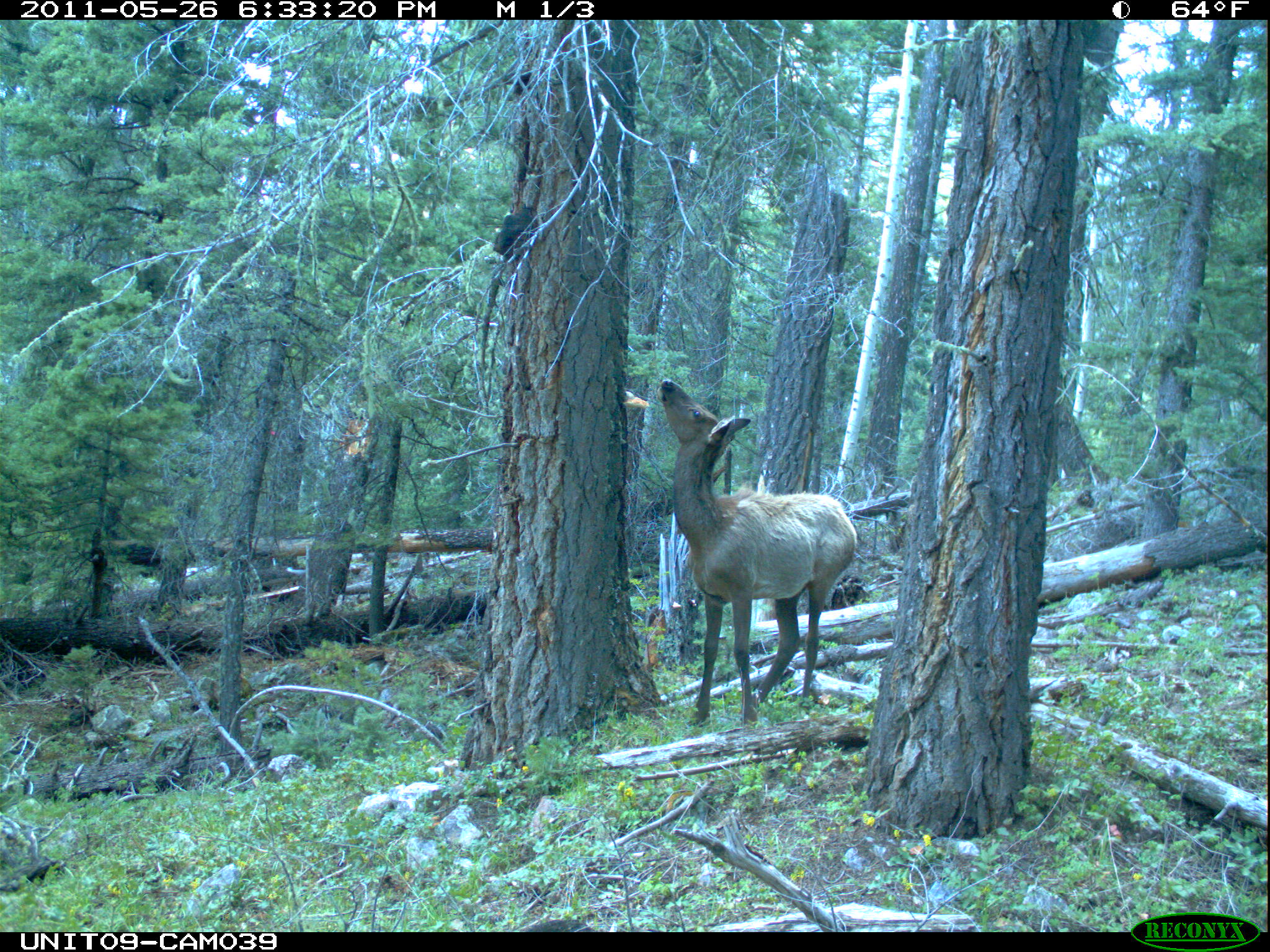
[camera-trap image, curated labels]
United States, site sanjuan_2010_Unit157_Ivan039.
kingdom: Animalia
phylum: Chordata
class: Mammalia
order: Artiodactyla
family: Cervidae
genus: Cervus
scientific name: Cervus elaphus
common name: red deer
Cervus elaphus (red deer).